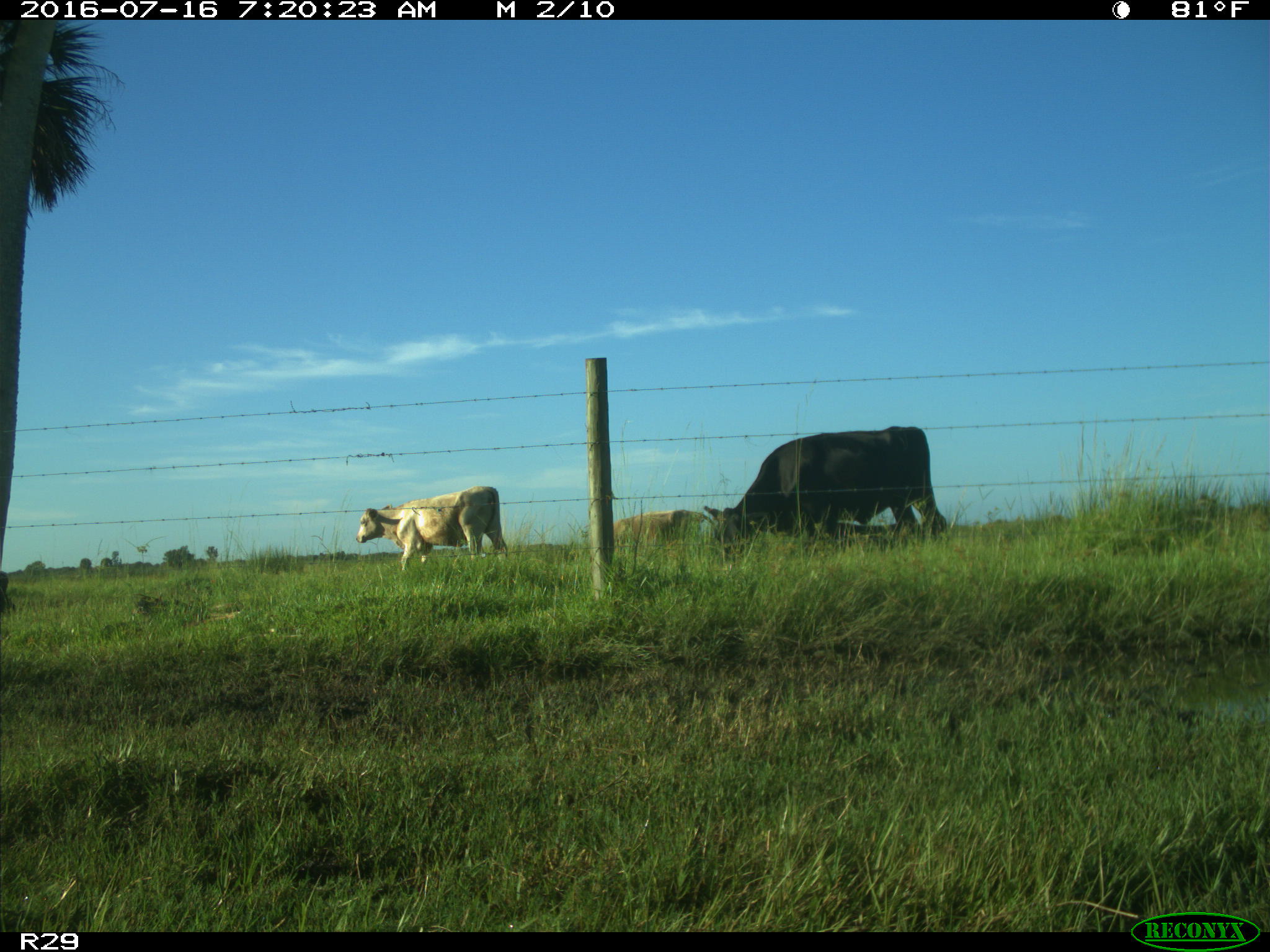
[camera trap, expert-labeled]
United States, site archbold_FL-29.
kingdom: Animalia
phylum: Chordata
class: Mammalia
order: Artiodactyla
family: Bovidae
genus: Bos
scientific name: Bos taurus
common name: domestic cow